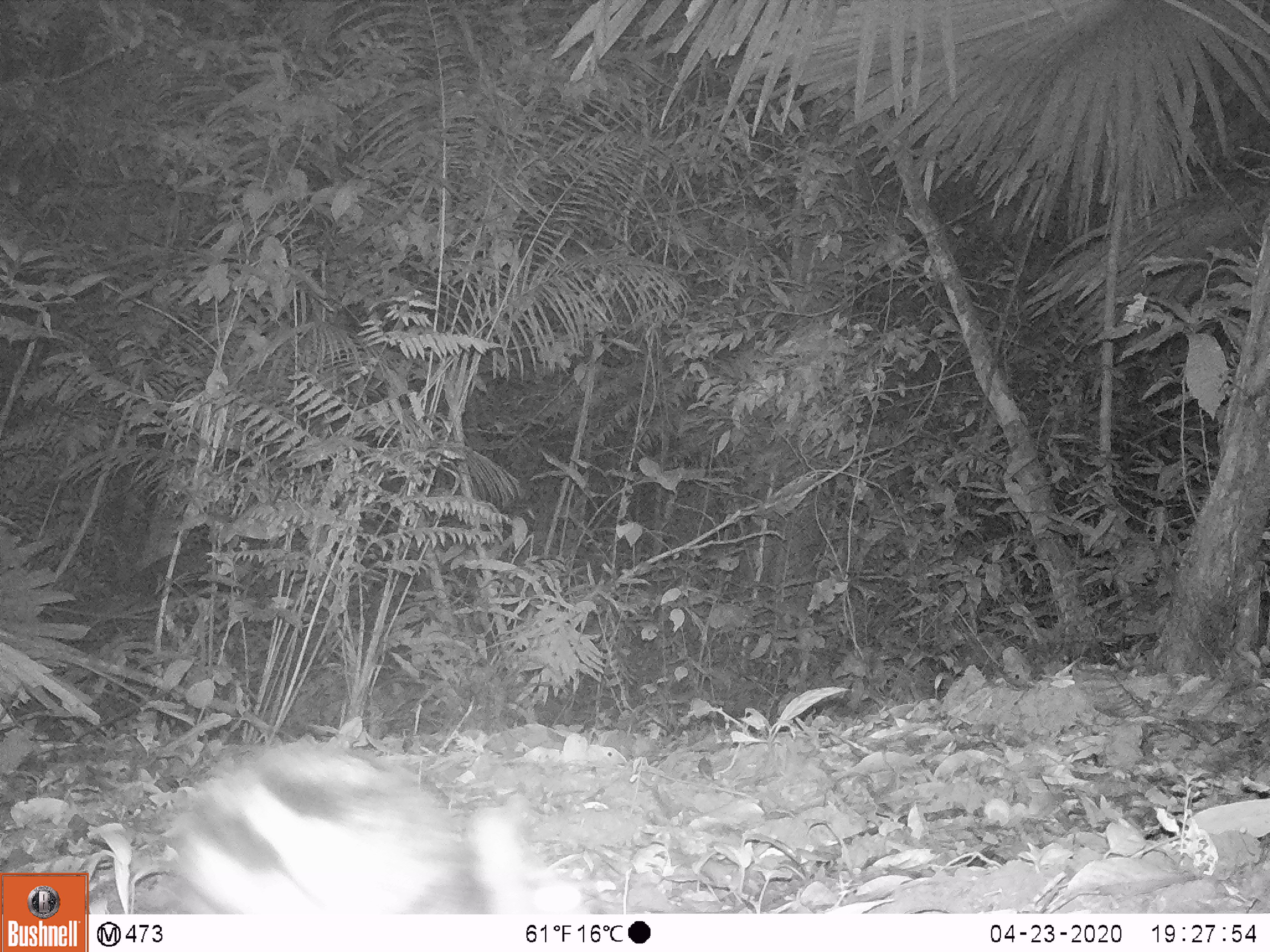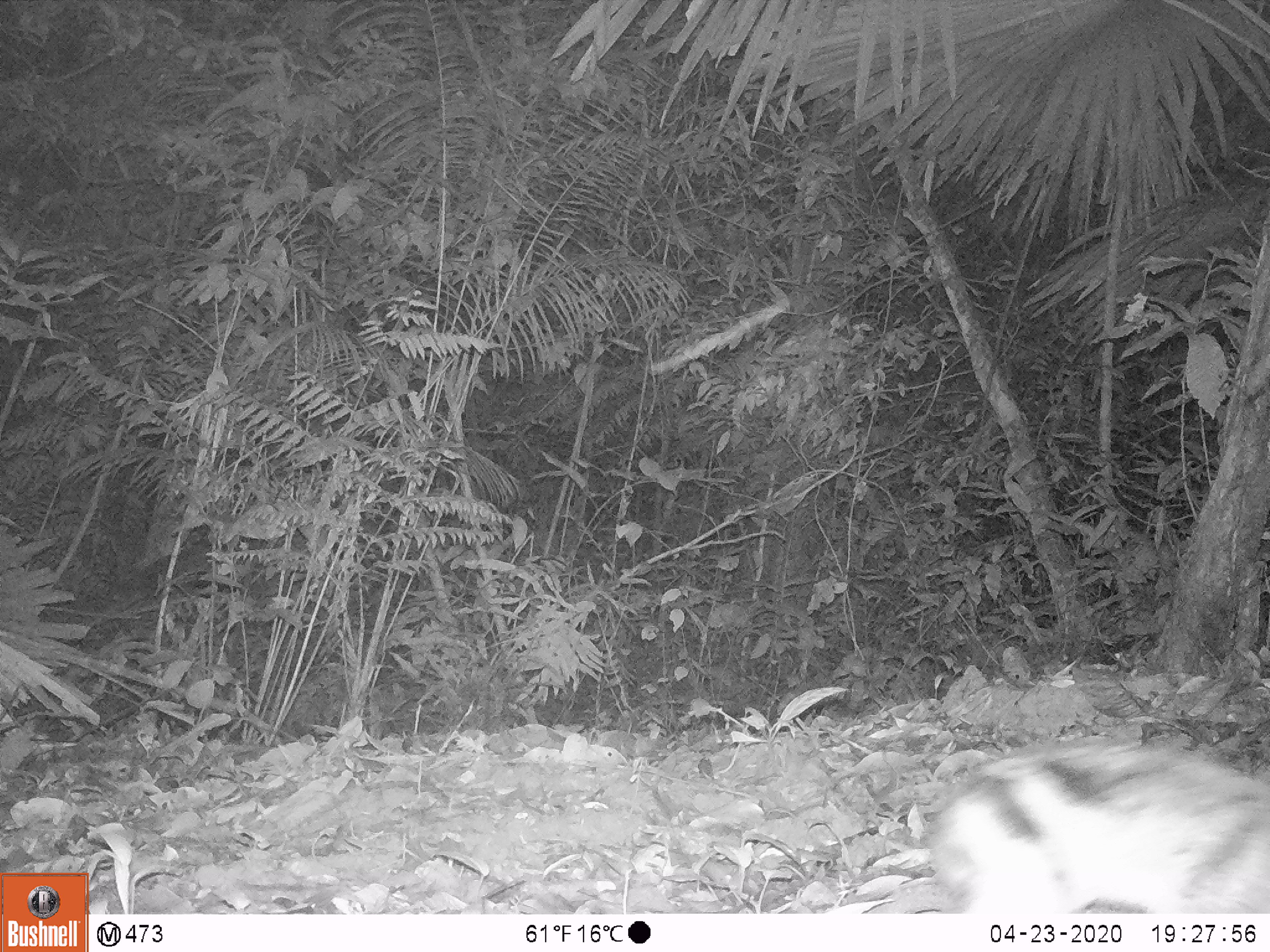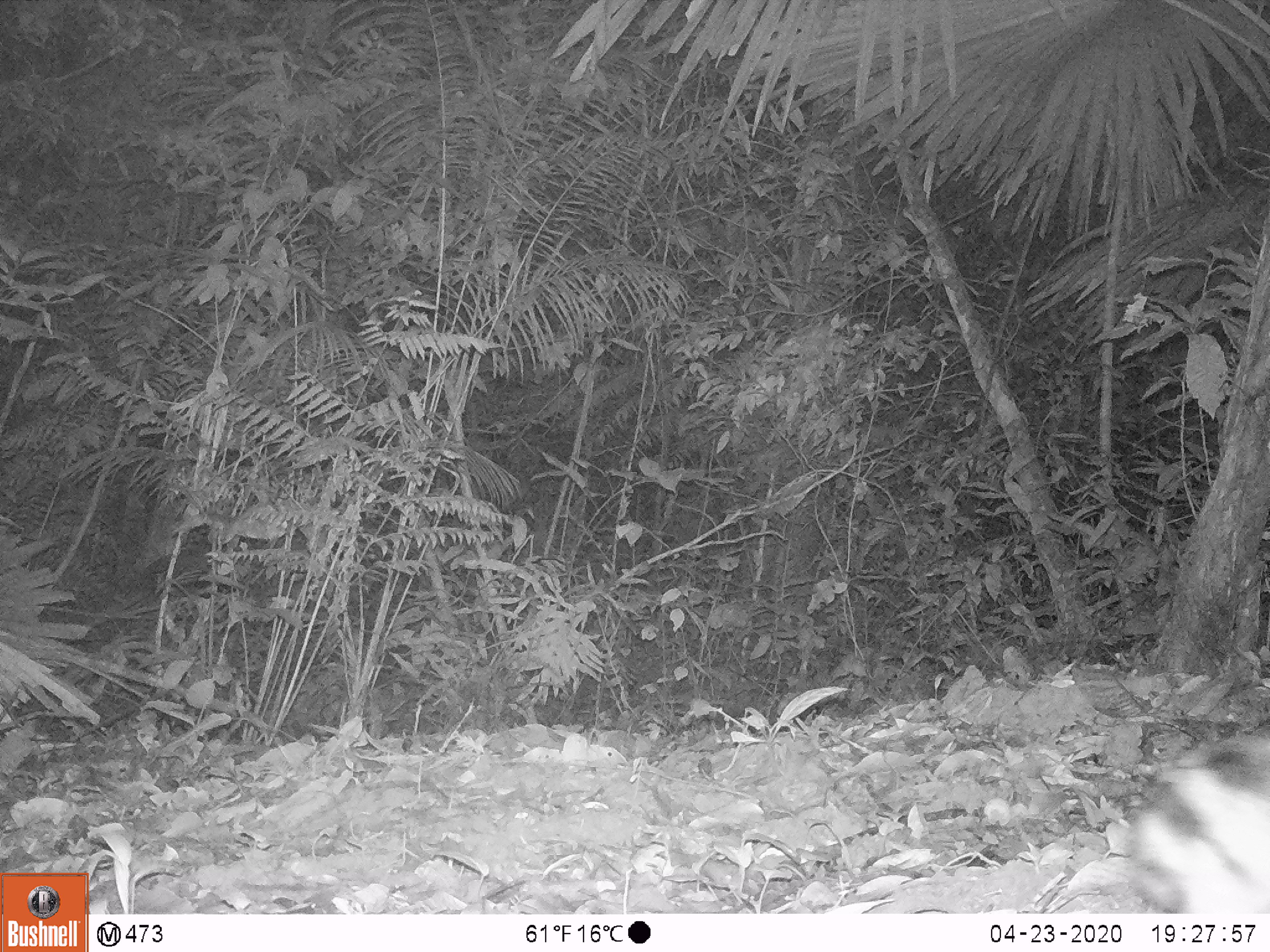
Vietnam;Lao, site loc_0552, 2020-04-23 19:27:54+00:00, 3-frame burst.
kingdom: Animalia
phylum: Chordata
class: Mammalia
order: Lagomorpha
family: Leporidae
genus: Nesolagus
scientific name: Nesolagus timminsi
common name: annamite striped rabbit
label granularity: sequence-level